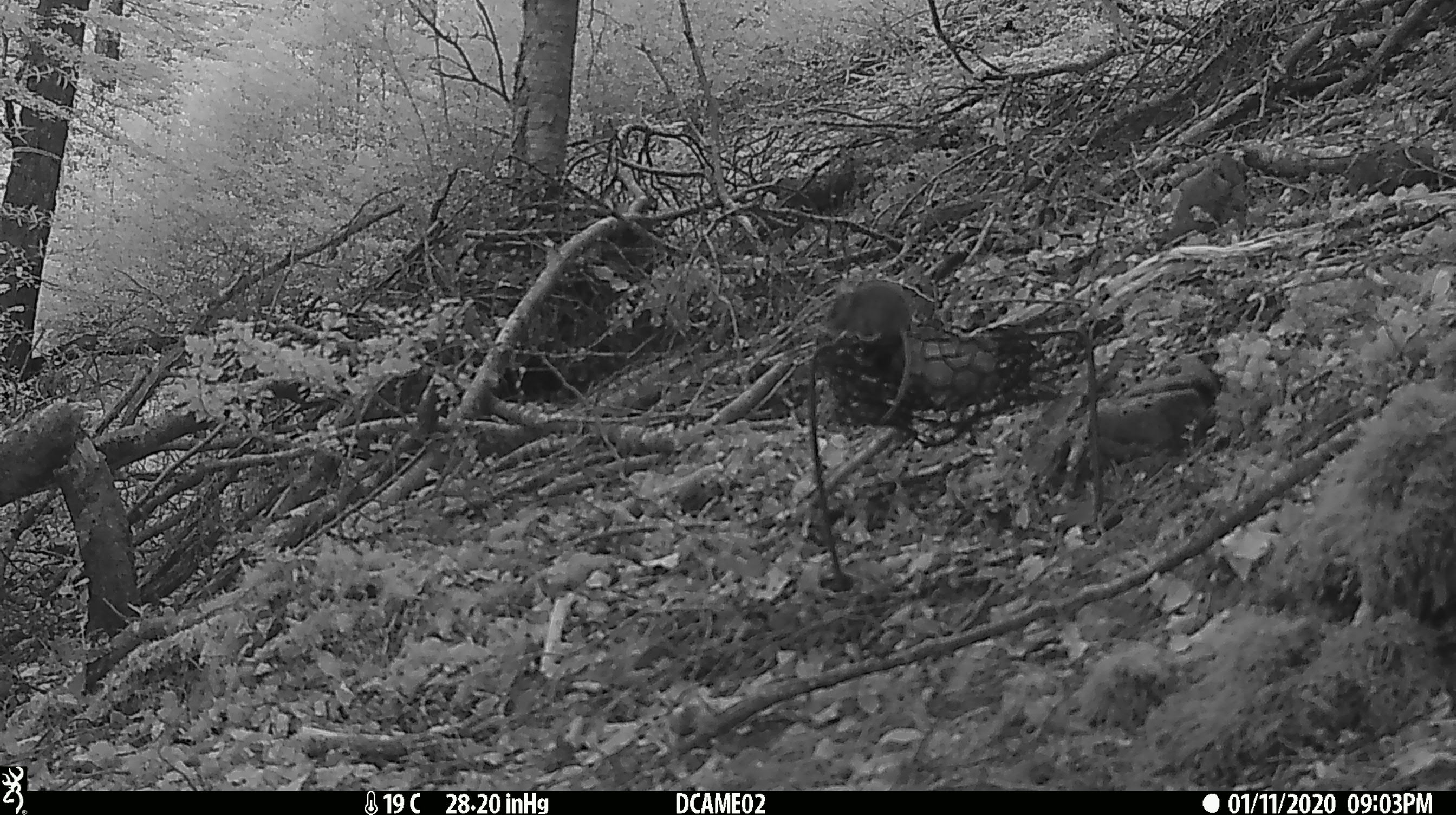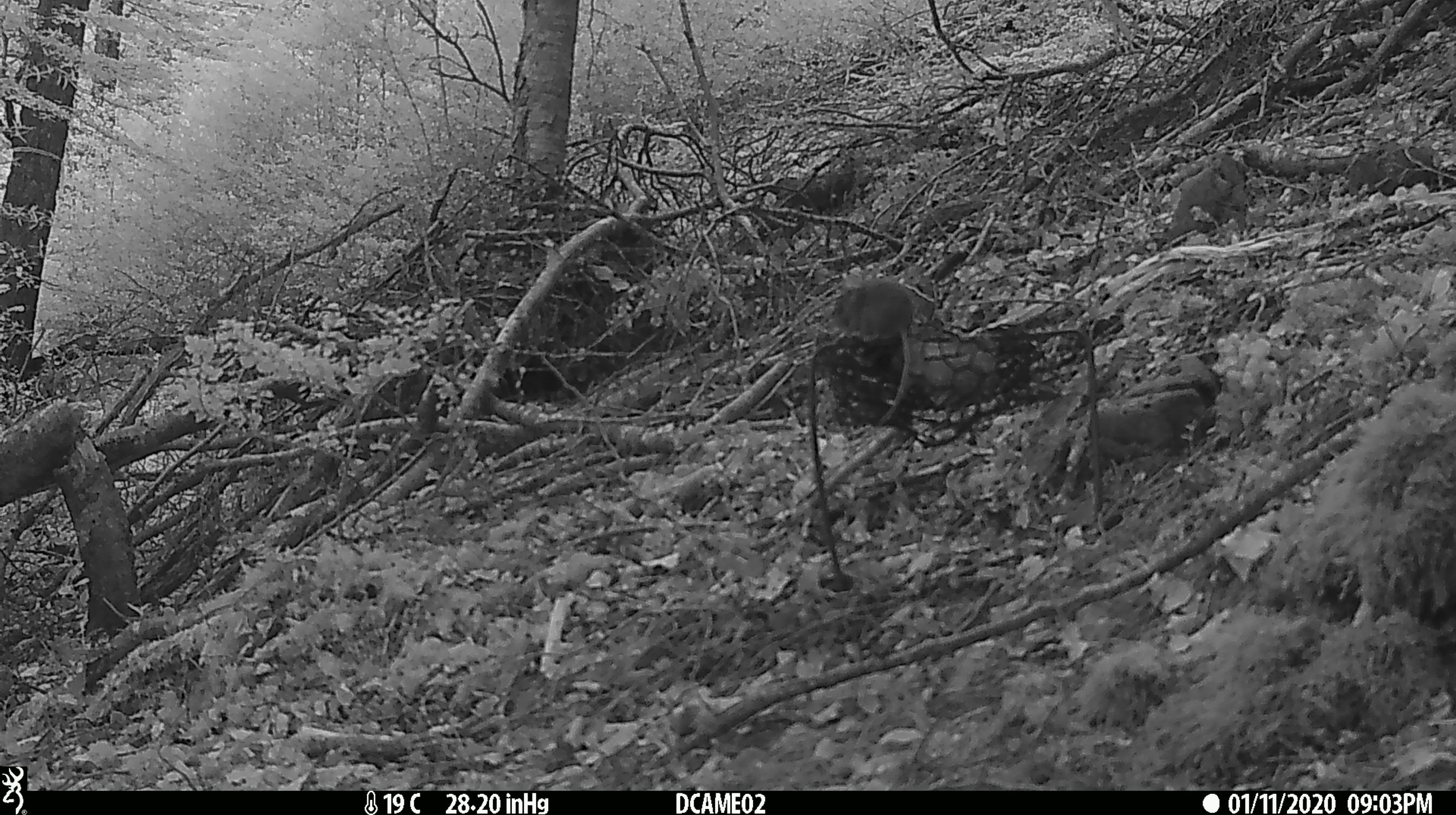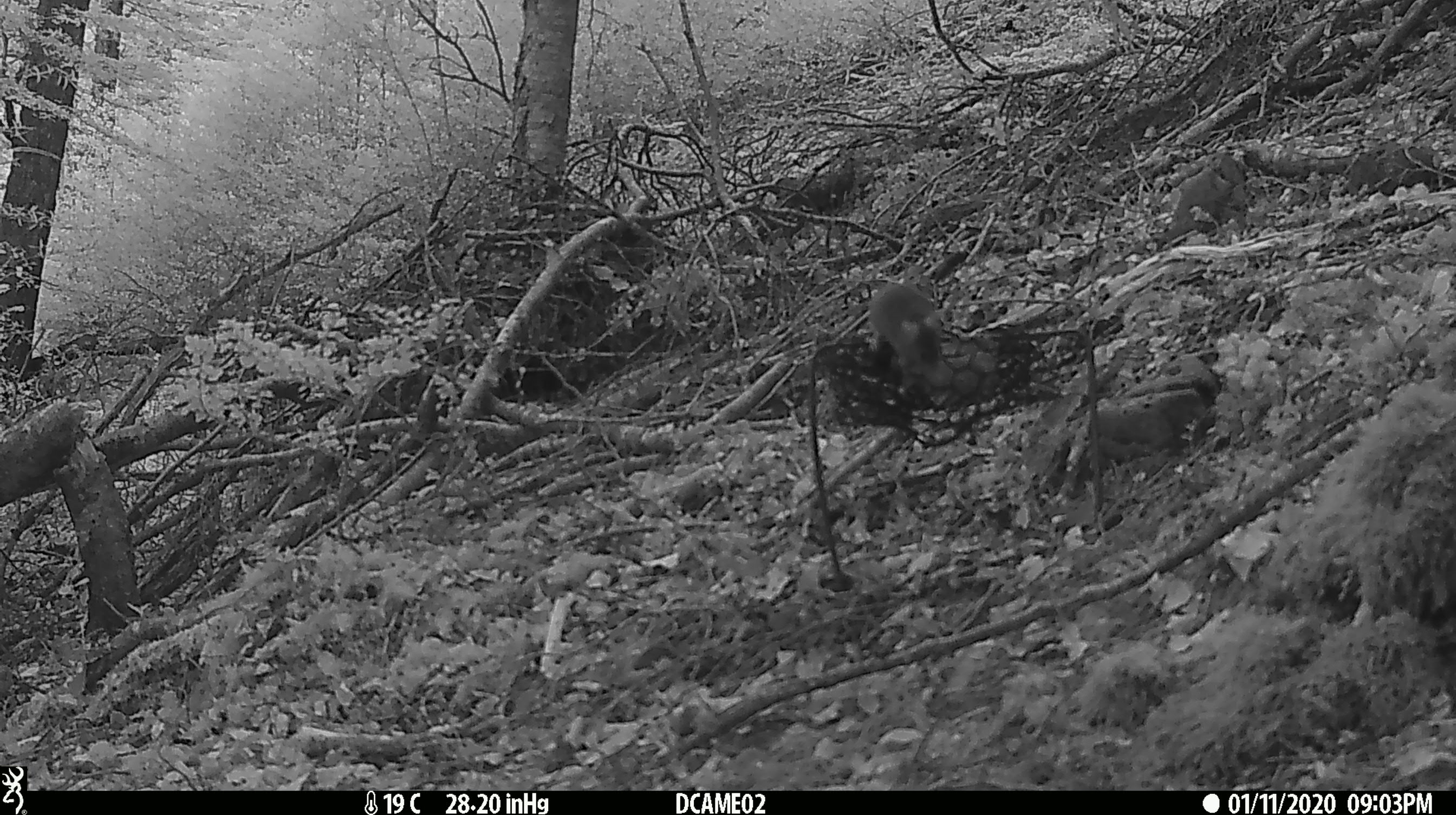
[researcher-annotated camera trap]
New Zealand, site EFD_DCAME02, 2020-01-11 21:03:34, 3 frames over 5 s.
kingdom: Animalia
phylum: Chordata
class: Mammalia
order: Rodentia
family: Muridae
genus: Mus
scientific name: Mus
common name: mouse